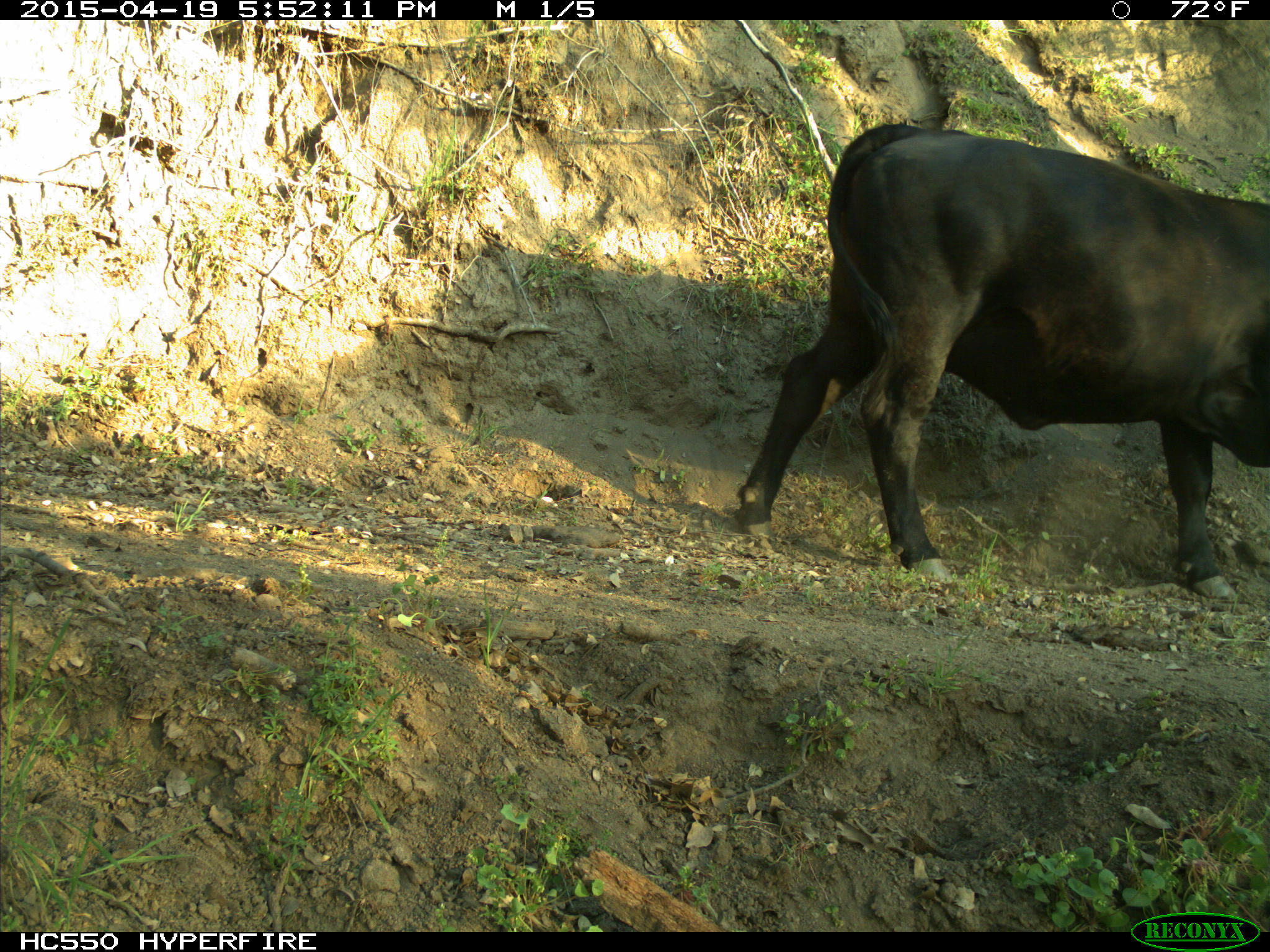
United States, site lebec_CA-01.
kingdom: Animalia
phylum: Chordata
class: Mammalia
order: Artiodactyla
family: Bovidae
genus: Bos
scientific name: Bos taurus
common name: domestic cow